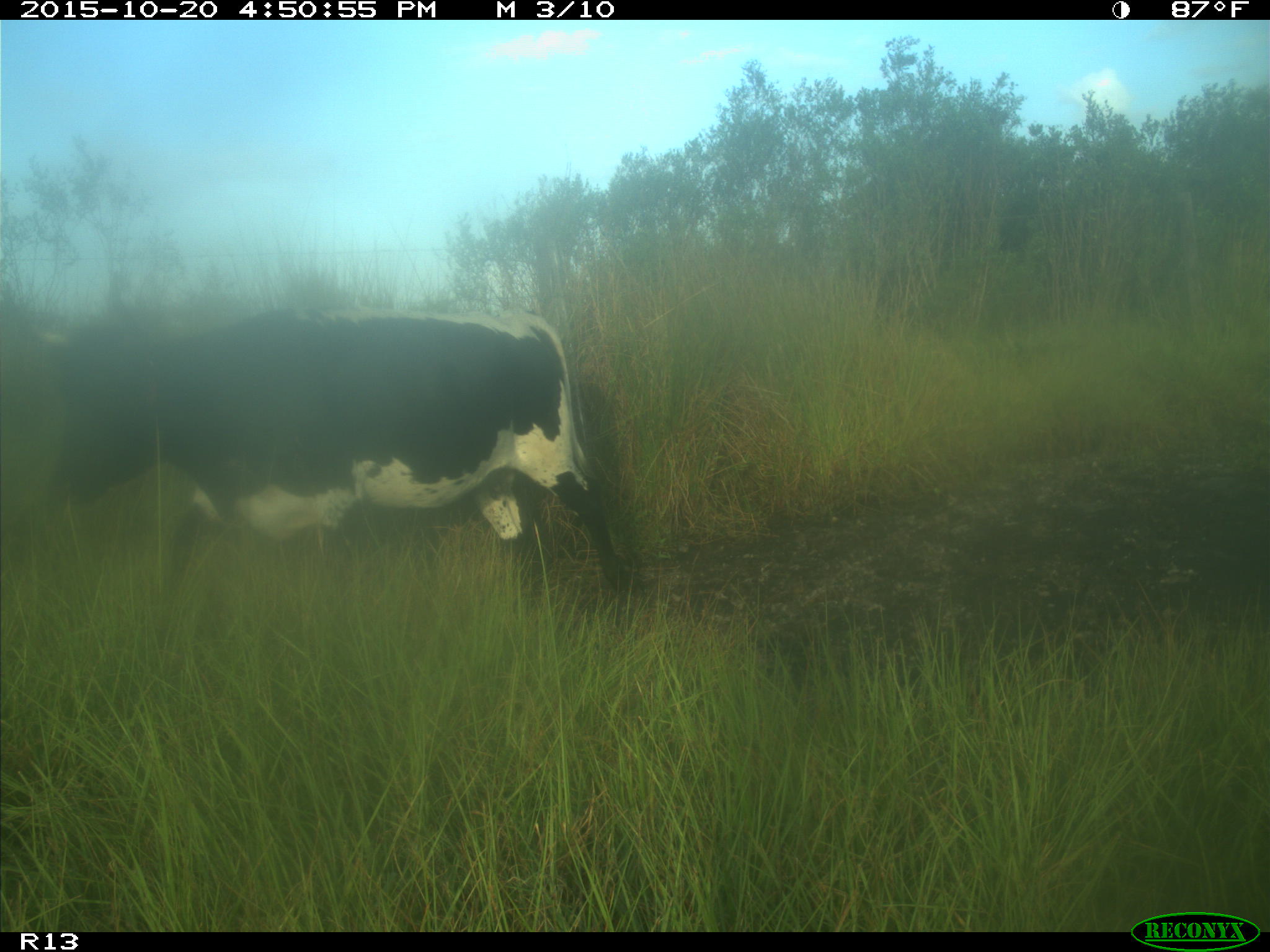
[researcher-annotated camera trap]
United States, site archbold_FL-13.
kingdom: Animalia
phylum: Chordata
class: Mammalia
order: Artiodactyla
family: Bovidae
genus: Bos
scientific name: Bos taurus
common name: domestic cow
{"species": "Bos taurus (domestic cow)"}